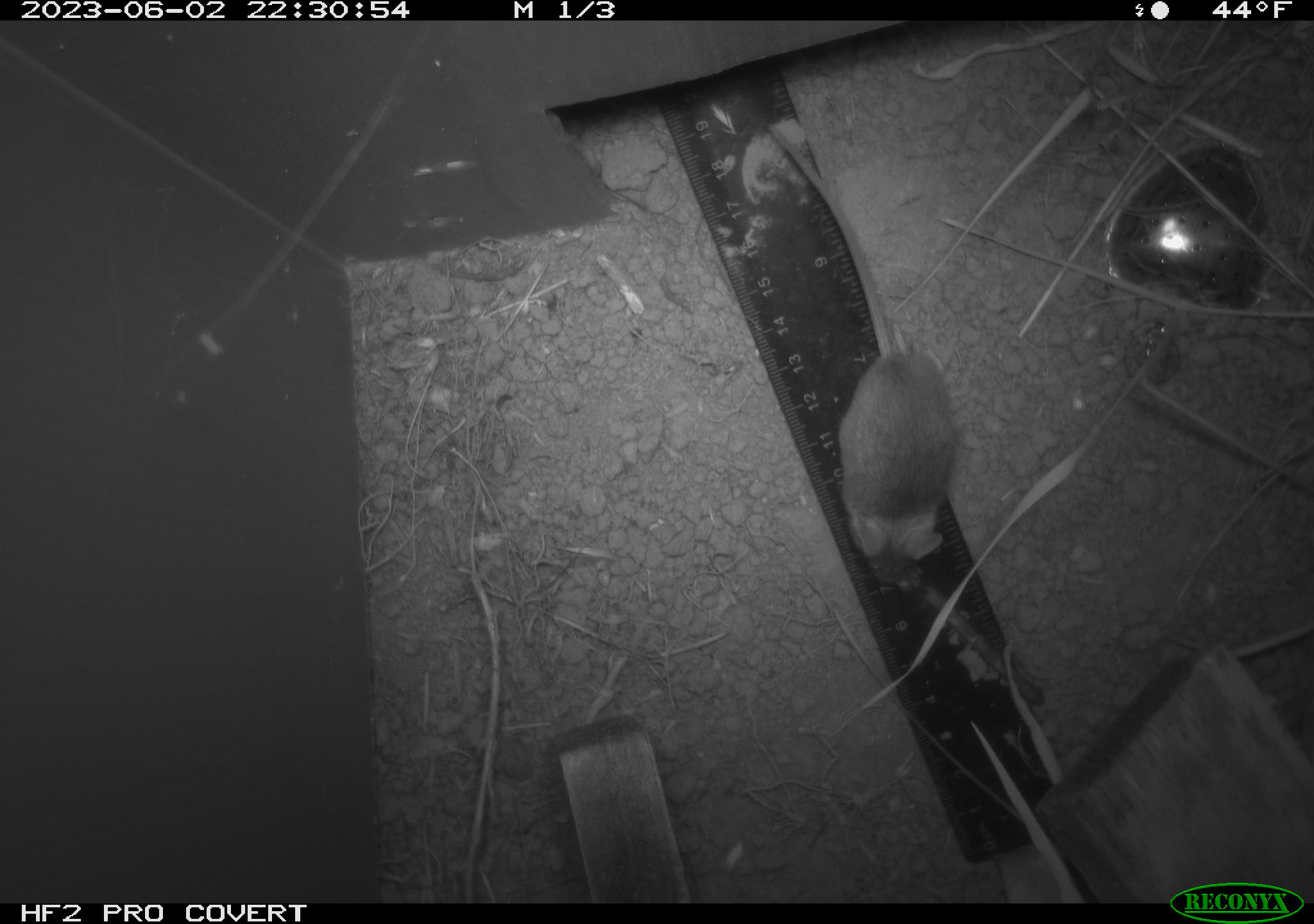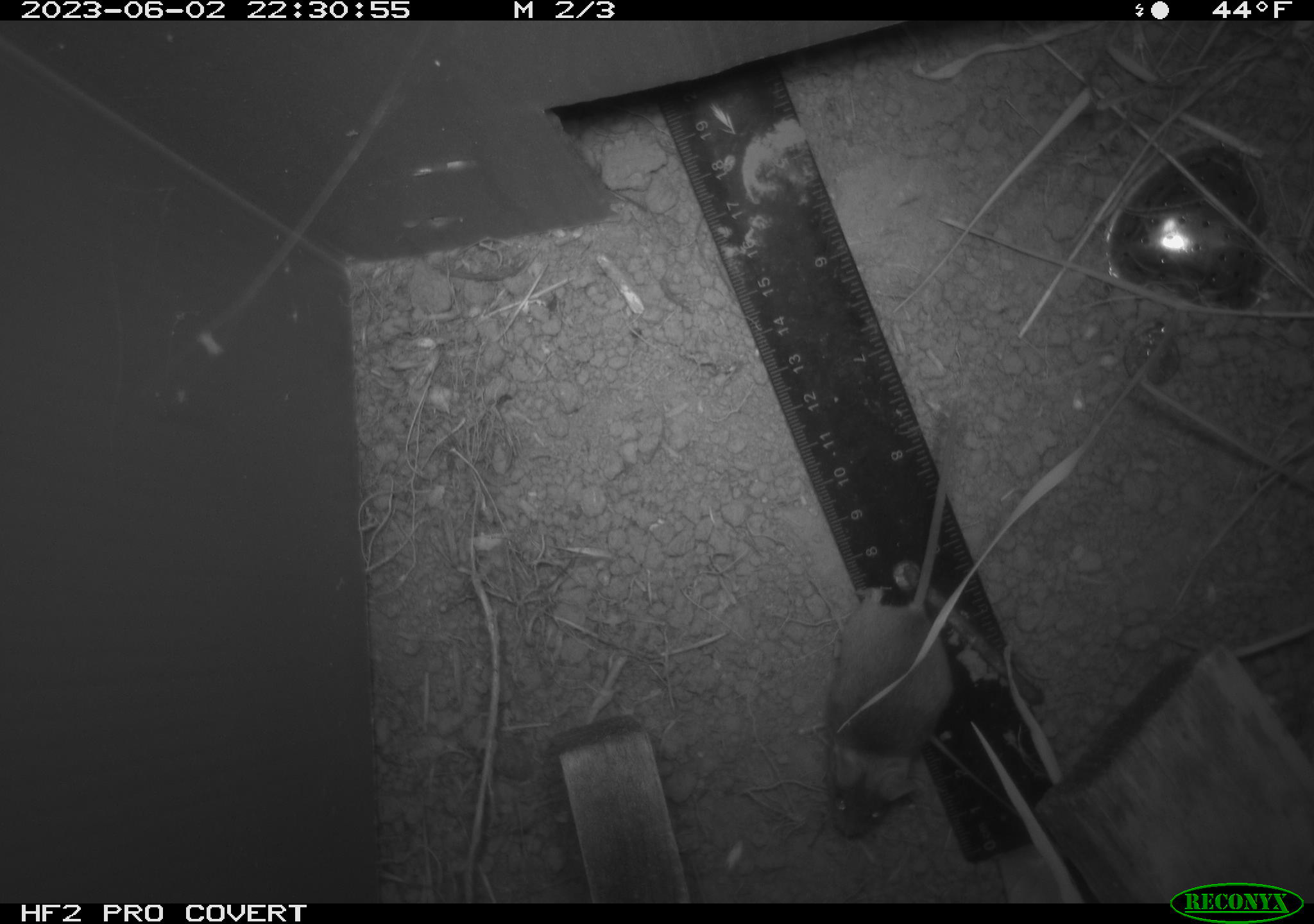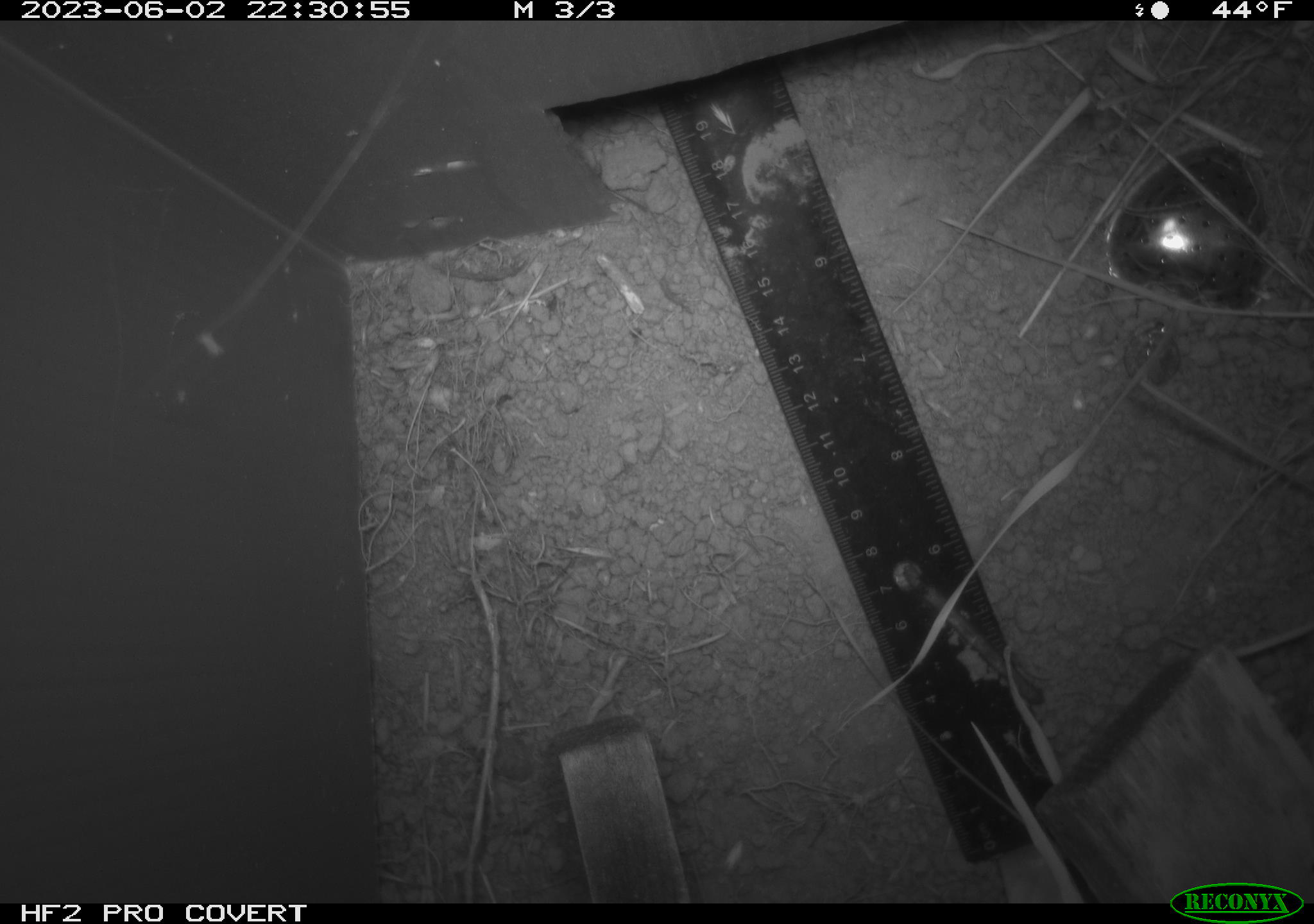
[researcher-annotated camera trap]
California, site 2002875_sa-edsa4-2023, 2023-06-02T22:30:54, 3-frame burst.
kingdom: Animalia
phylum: Chordata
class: Mammalia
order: Rodentia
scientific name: Rodentia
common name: mouse species